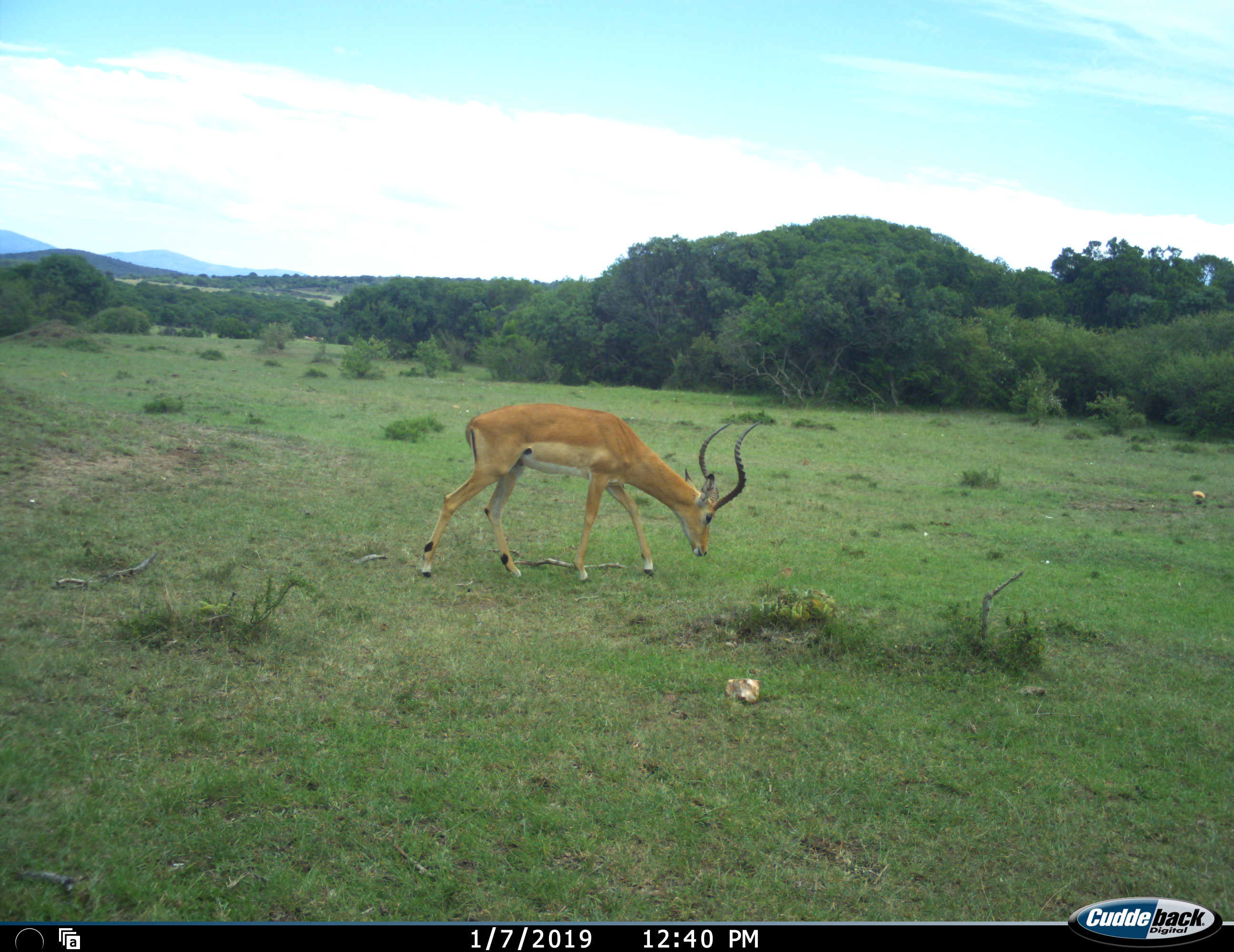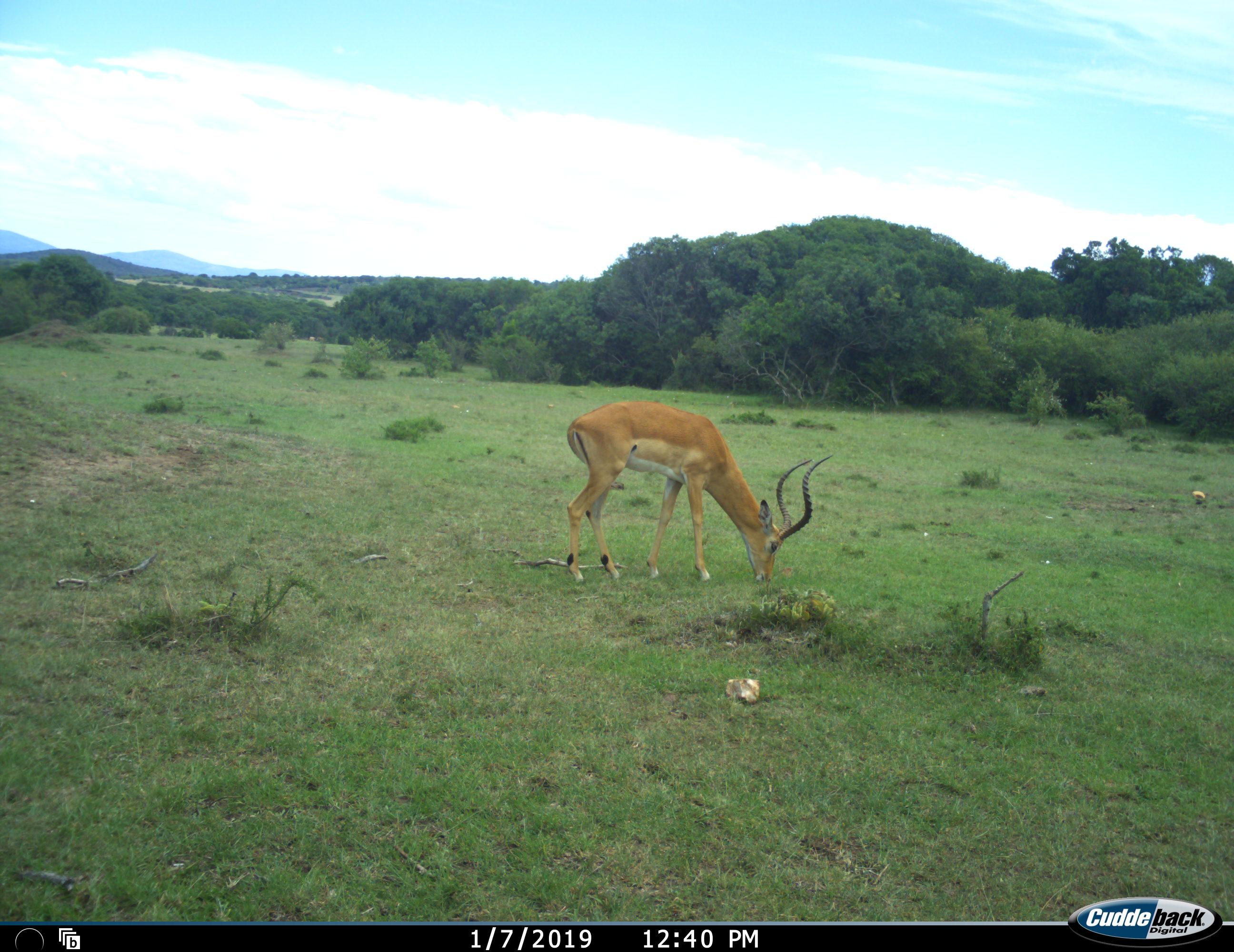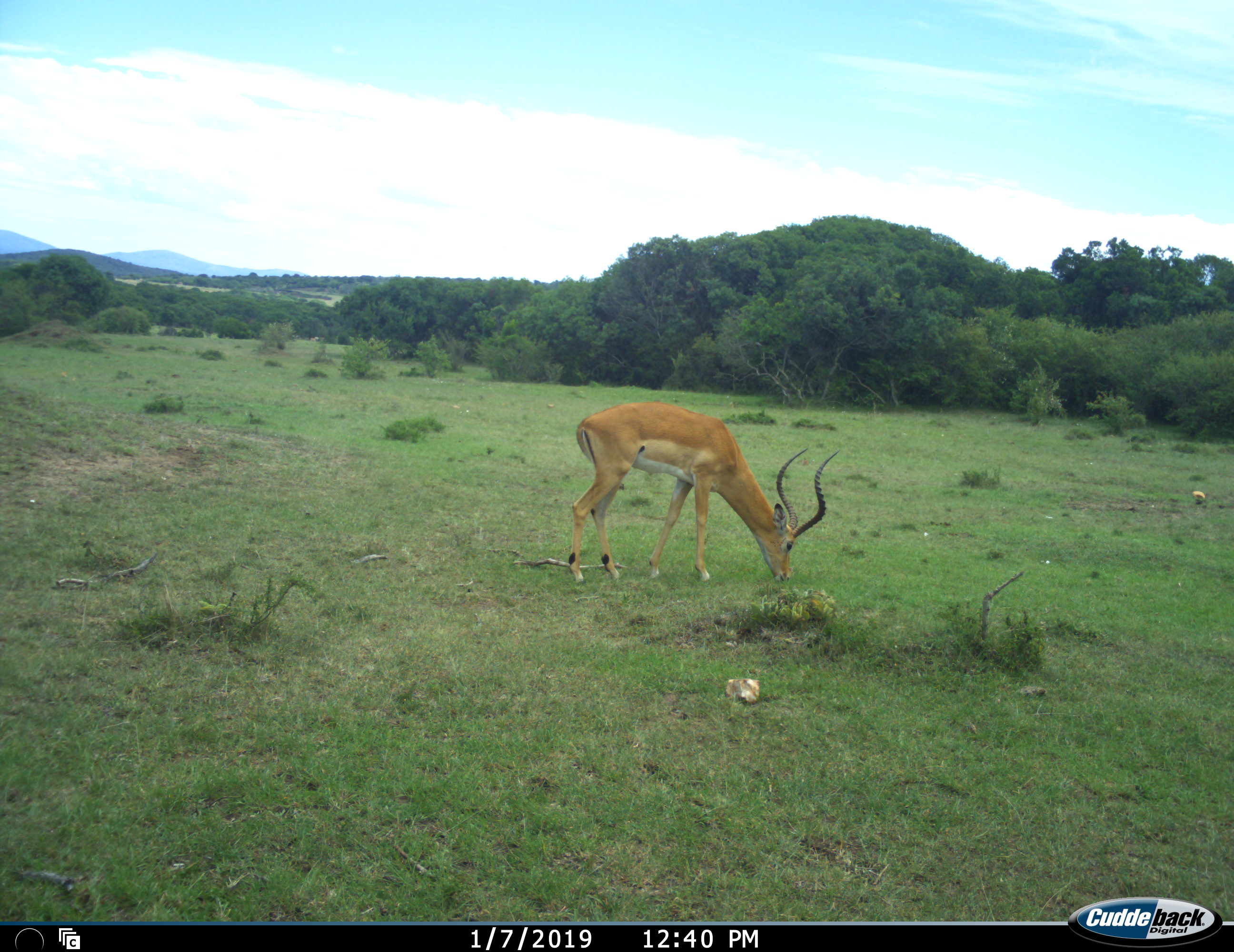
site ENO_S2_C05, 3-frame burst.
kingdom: Animalia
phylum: Chordata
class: Mammalia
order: Artiodactyla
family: Bovidae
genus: Aepyceros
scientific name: Aepyceros melampus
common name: impala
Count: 1.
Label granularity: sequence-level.